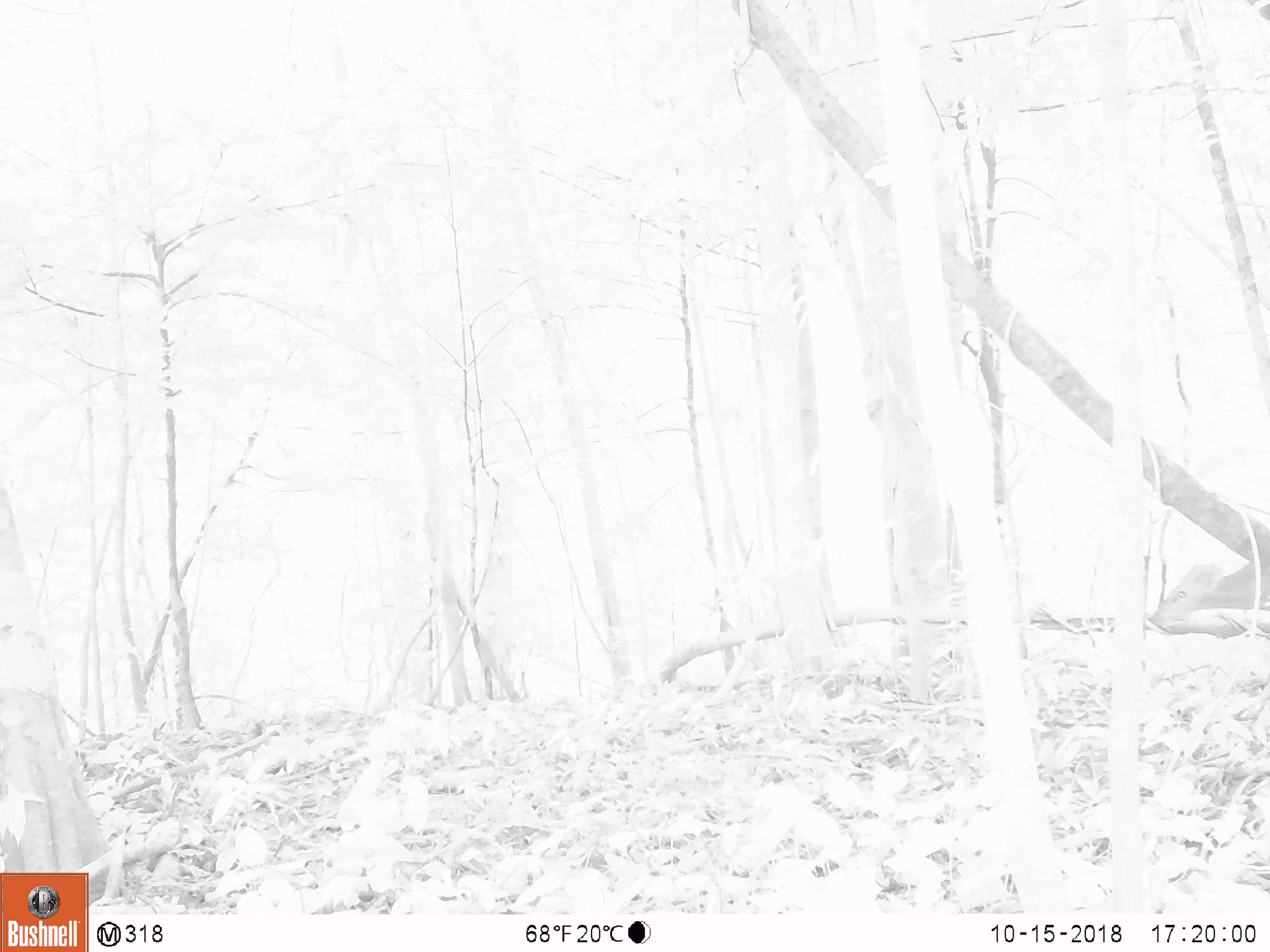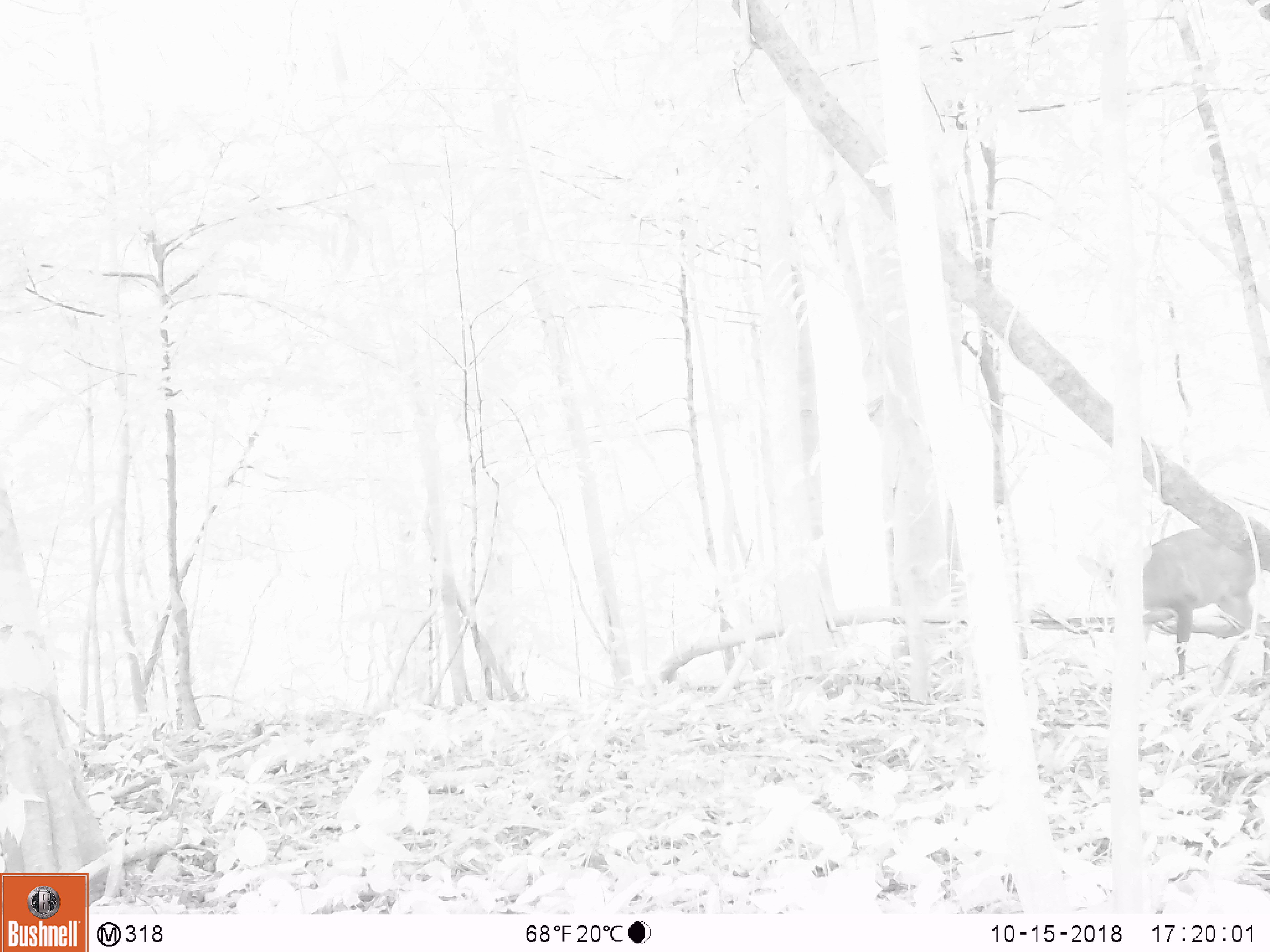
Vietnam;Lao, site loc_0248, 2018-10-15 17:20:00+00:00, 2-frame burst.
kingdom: Animalia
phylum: Chordata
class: Mammalia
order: Artiodactyla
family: Cervidae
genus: Muntiacus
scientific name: Muntiacus vuquangensis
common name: large-antlered muntjac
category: large antlered muntjac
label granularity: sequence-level